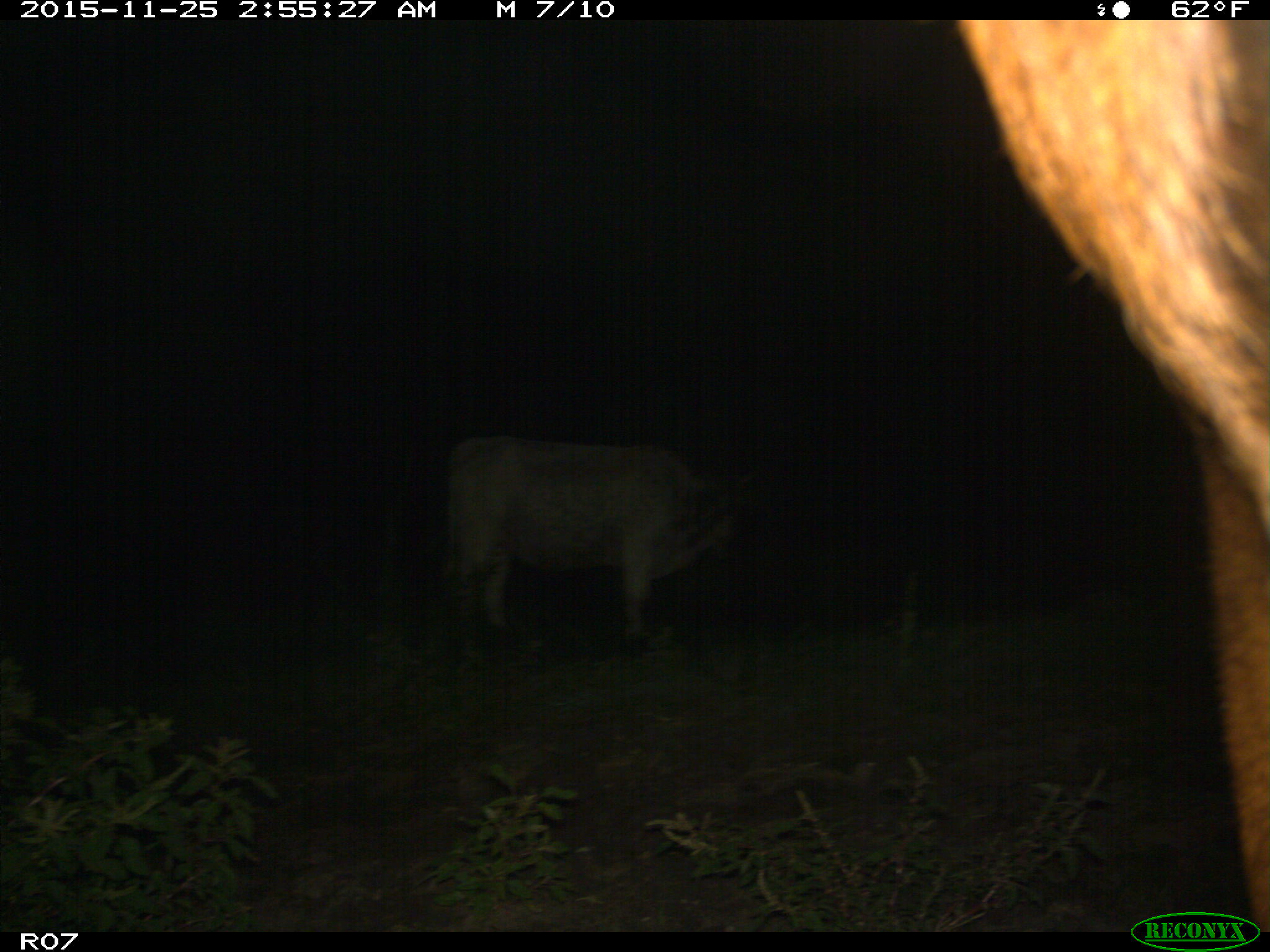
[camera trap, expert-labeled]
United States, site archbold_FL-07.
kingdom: Animalia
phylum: Chordata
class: Mammalia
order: Artiodactyla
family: Bovidae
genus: Bos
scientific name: Bos taurus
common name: domestic cow